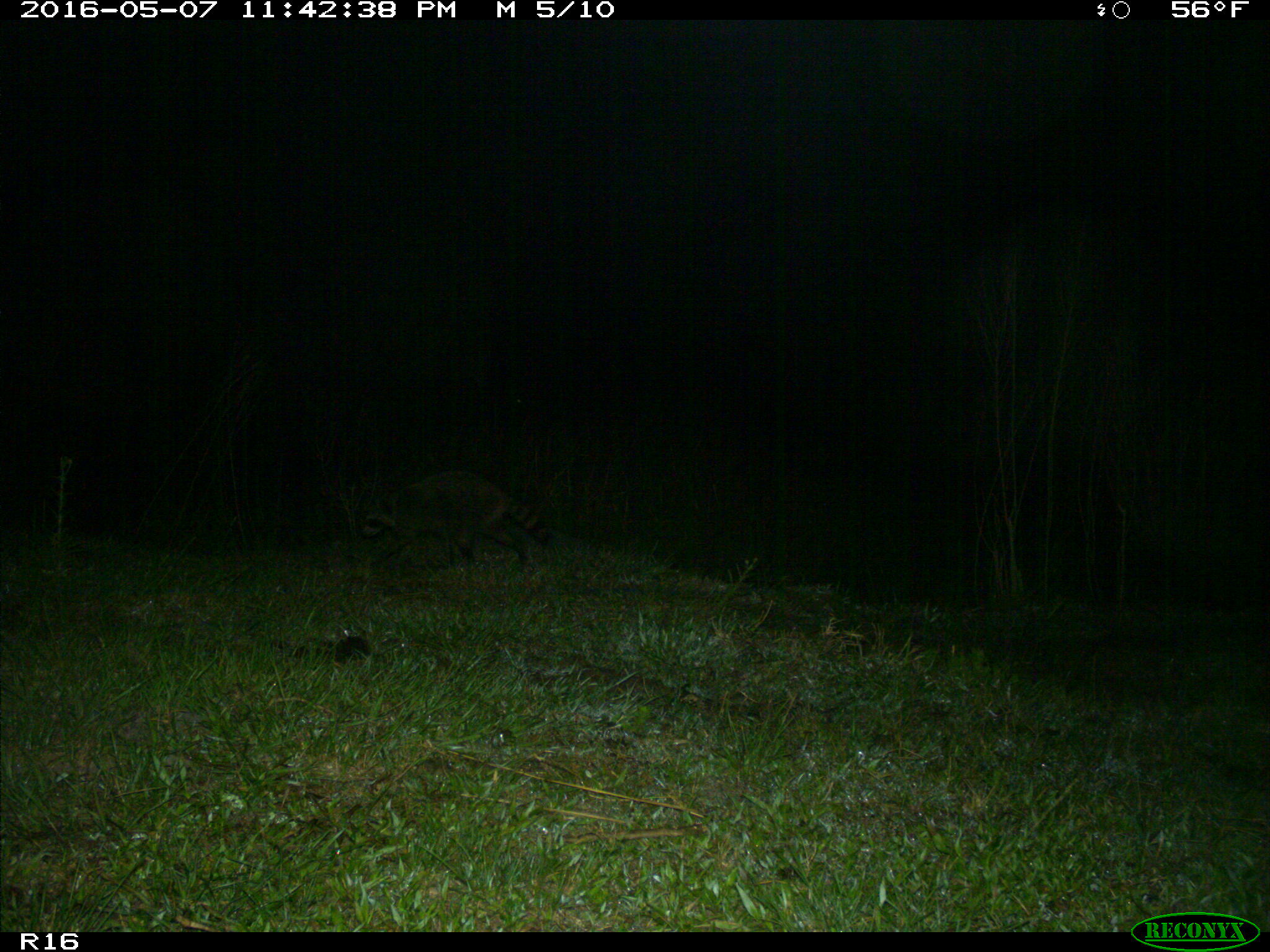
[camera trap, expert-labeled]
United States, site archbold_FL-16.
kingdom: Animalia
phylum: Chordata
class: Mammalia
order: Carnivora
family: Procyonidae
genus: Procyon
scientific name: Procyon lotor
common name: common raccoon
Procyon lotor (common raccoon).